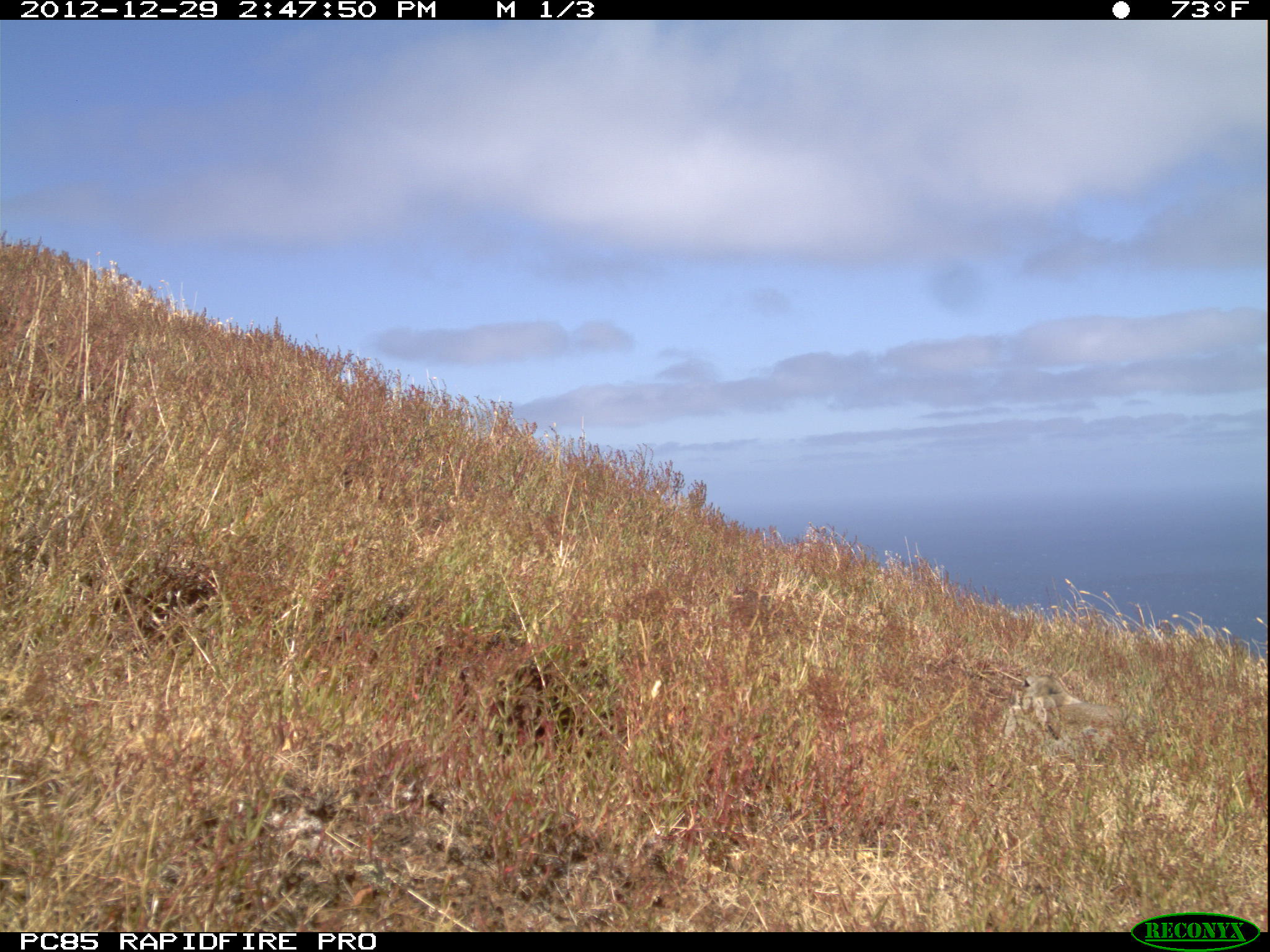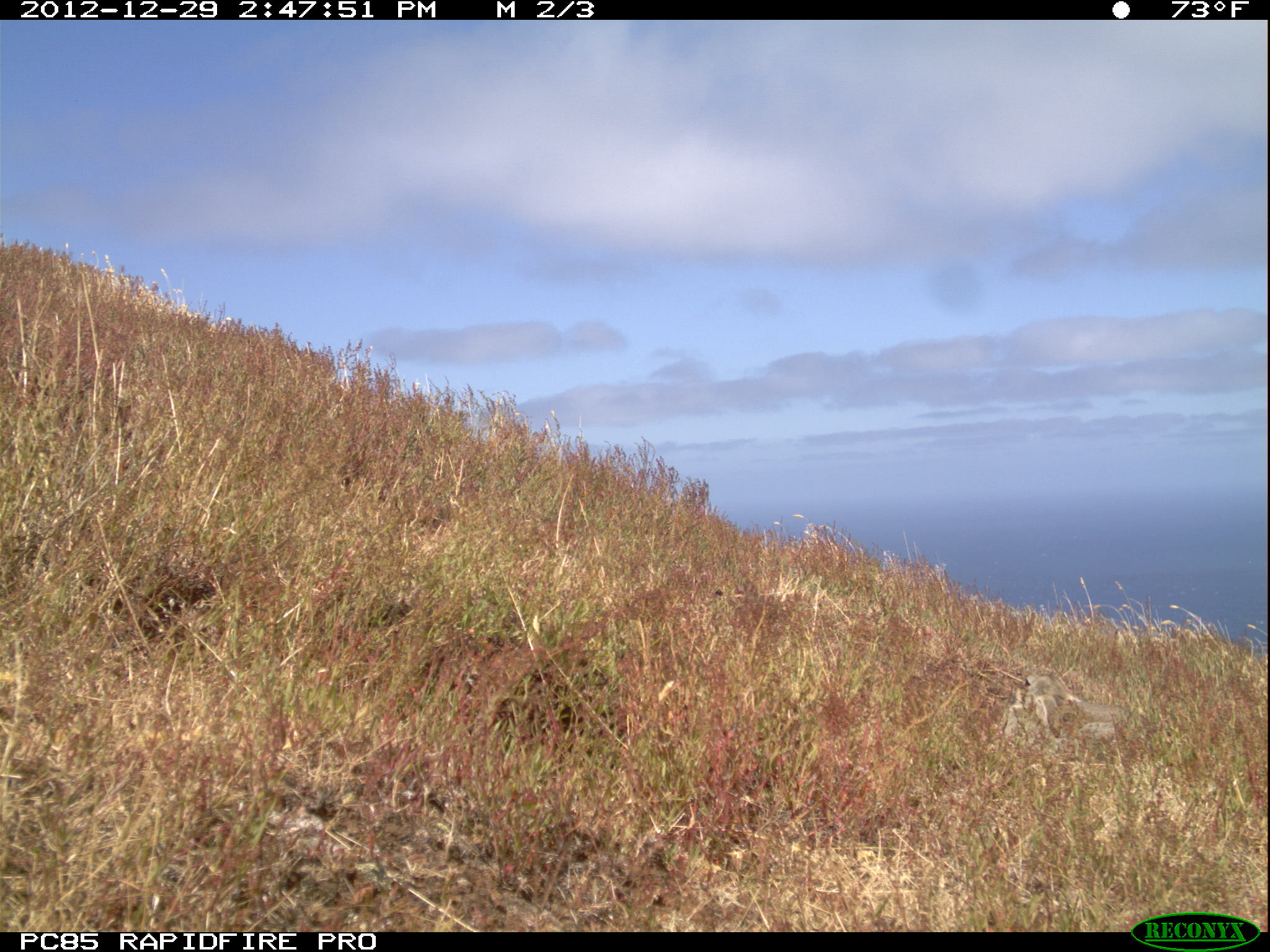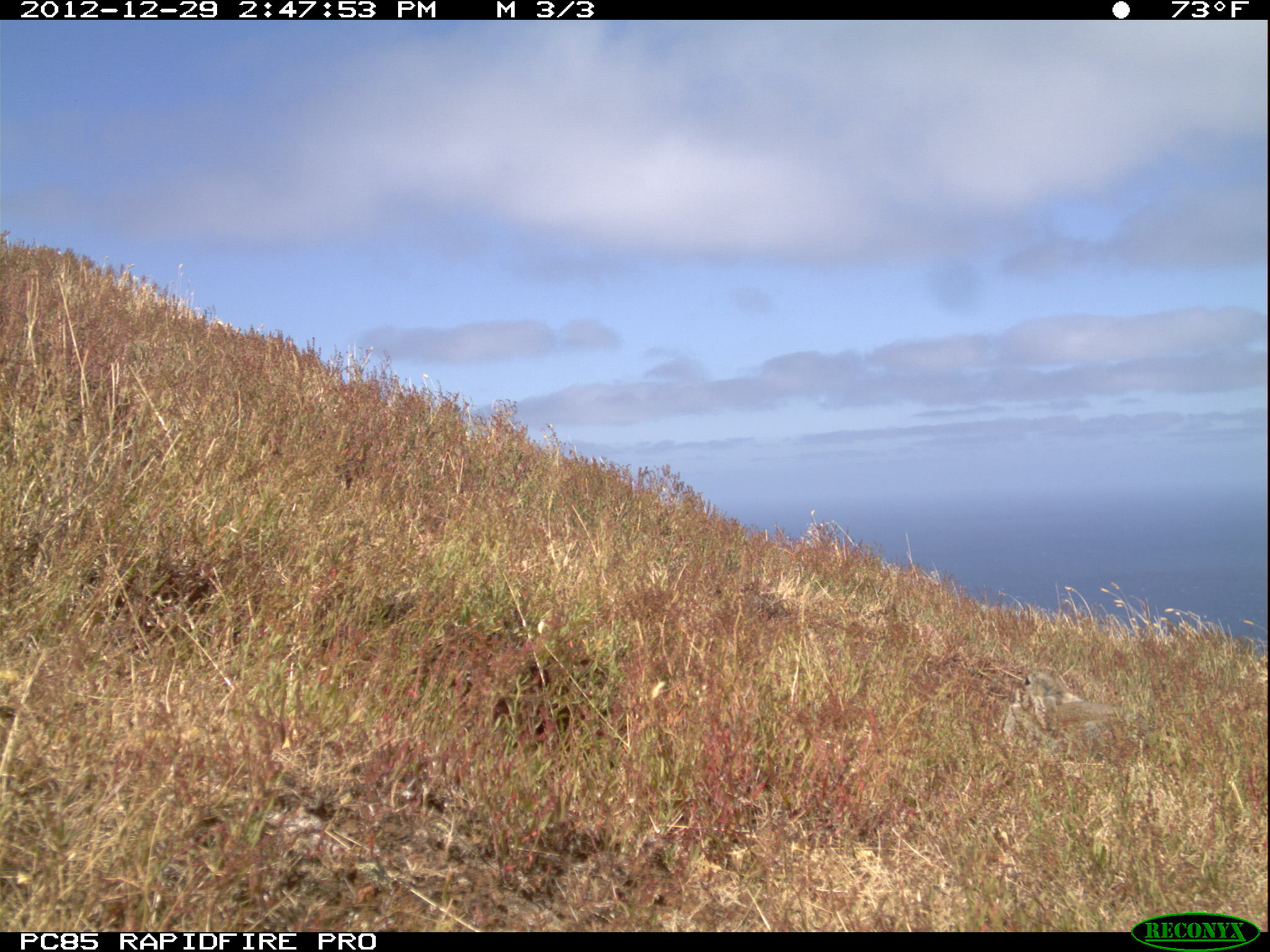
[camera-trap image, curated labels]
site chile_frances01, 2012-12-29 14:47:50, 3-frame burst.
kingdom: Animalia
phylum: Chordata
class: Mammalia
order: Lagomorpha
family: Leporidae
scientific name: Leporidae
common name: rabbits and hares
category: rabbit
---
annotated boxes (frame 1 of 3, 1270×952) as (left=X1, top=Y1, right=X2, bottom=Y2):
rabbit: (left=1005, top=668, right=1121, bottom=746)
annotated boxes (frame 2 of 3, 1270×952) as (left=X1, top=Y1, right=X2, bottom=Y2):
rabbit: (left=1001, top=659, right=1121, bottom=742)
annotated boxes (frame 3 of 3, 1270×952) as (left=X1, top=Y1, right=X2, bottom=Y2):
rabbit: (left=1006, top=667, right=1126, bottom=743)